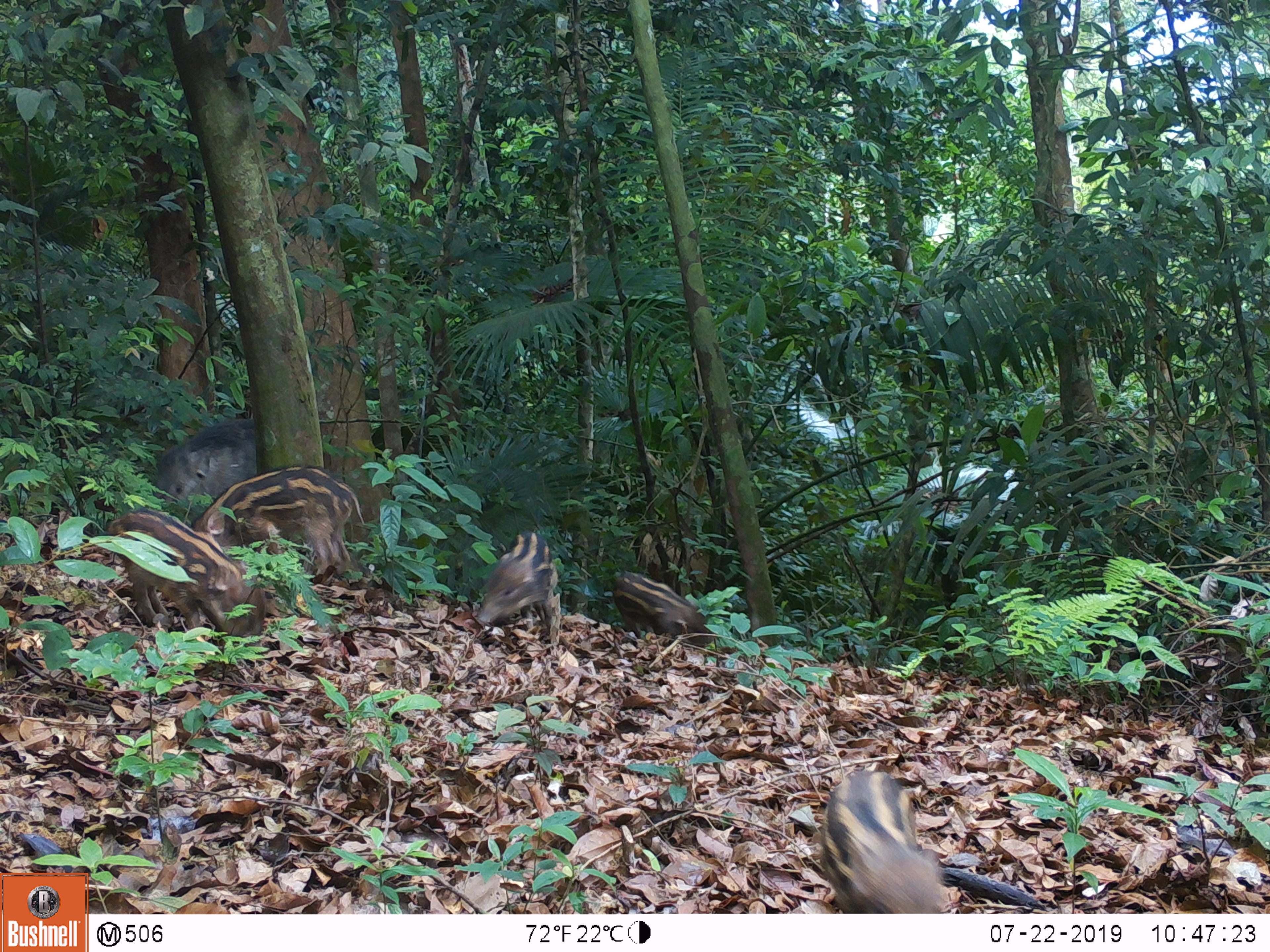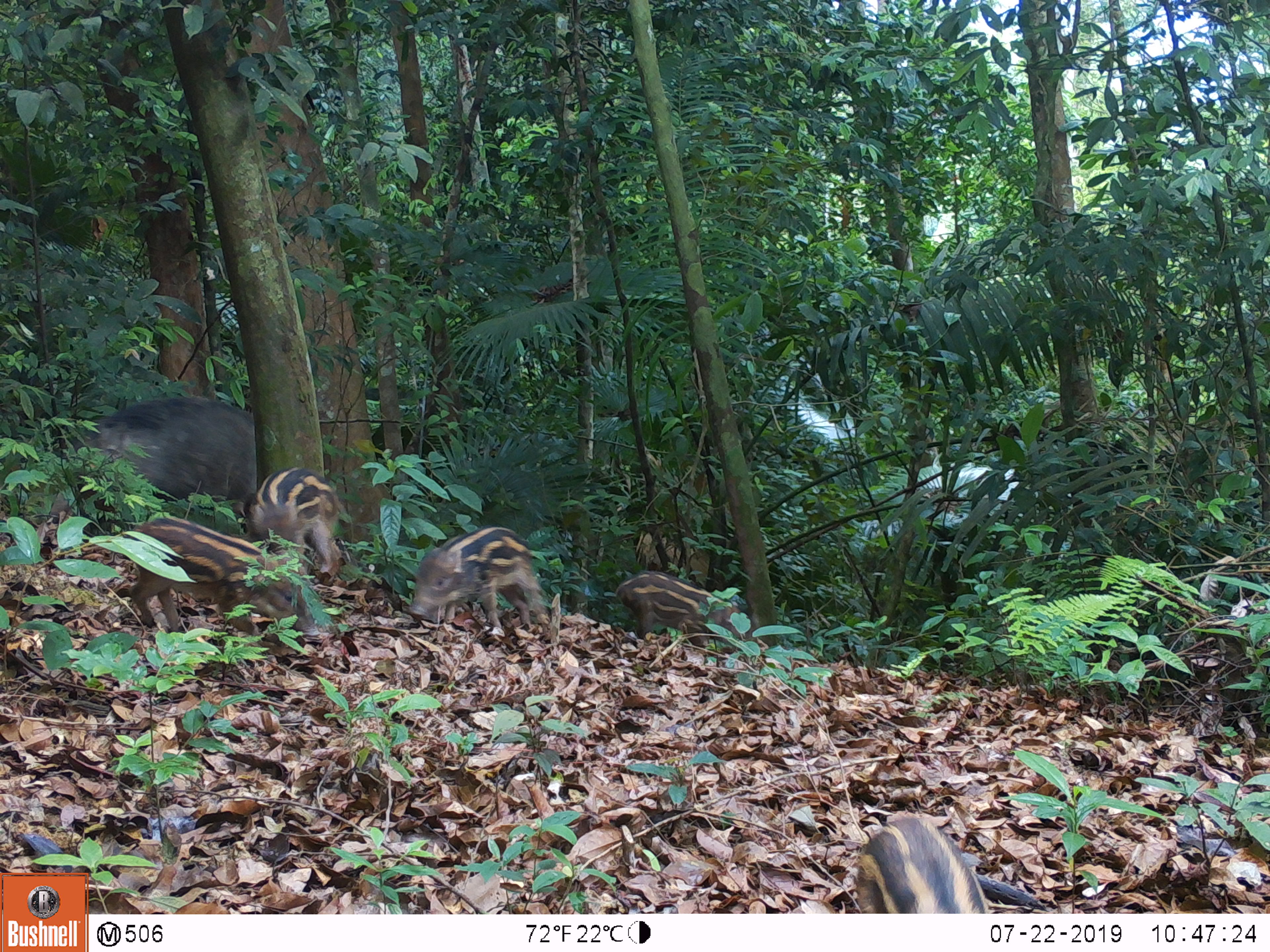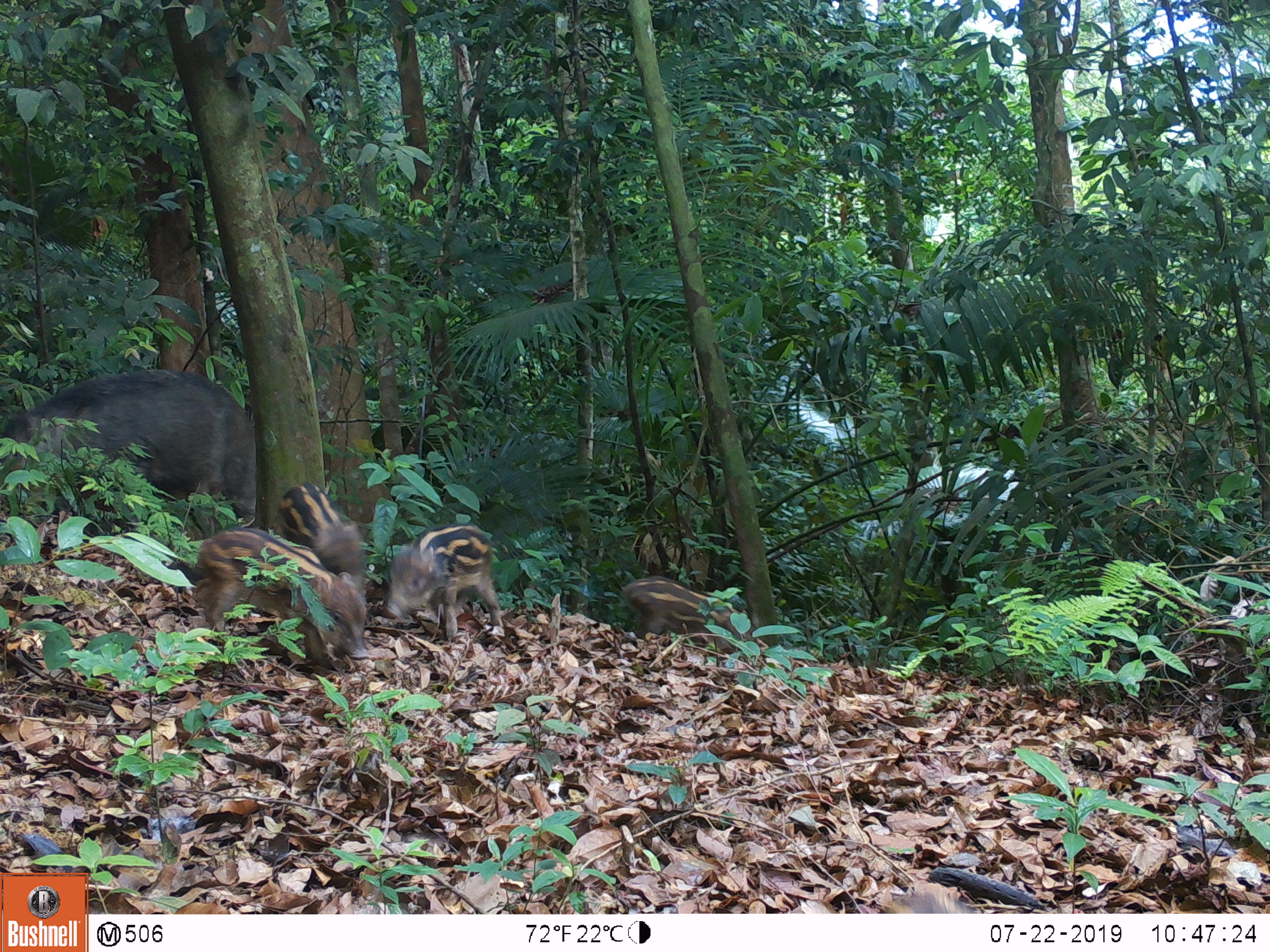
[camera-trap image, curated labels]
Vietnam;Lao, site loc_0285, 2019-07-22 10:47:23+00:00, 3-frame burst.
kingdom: Animalia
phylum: Chordata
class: Mammalia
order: Artiodactyla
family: Suidae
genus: Sus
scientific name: Sus scrofa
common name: eurasian wild pig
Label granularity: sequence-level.